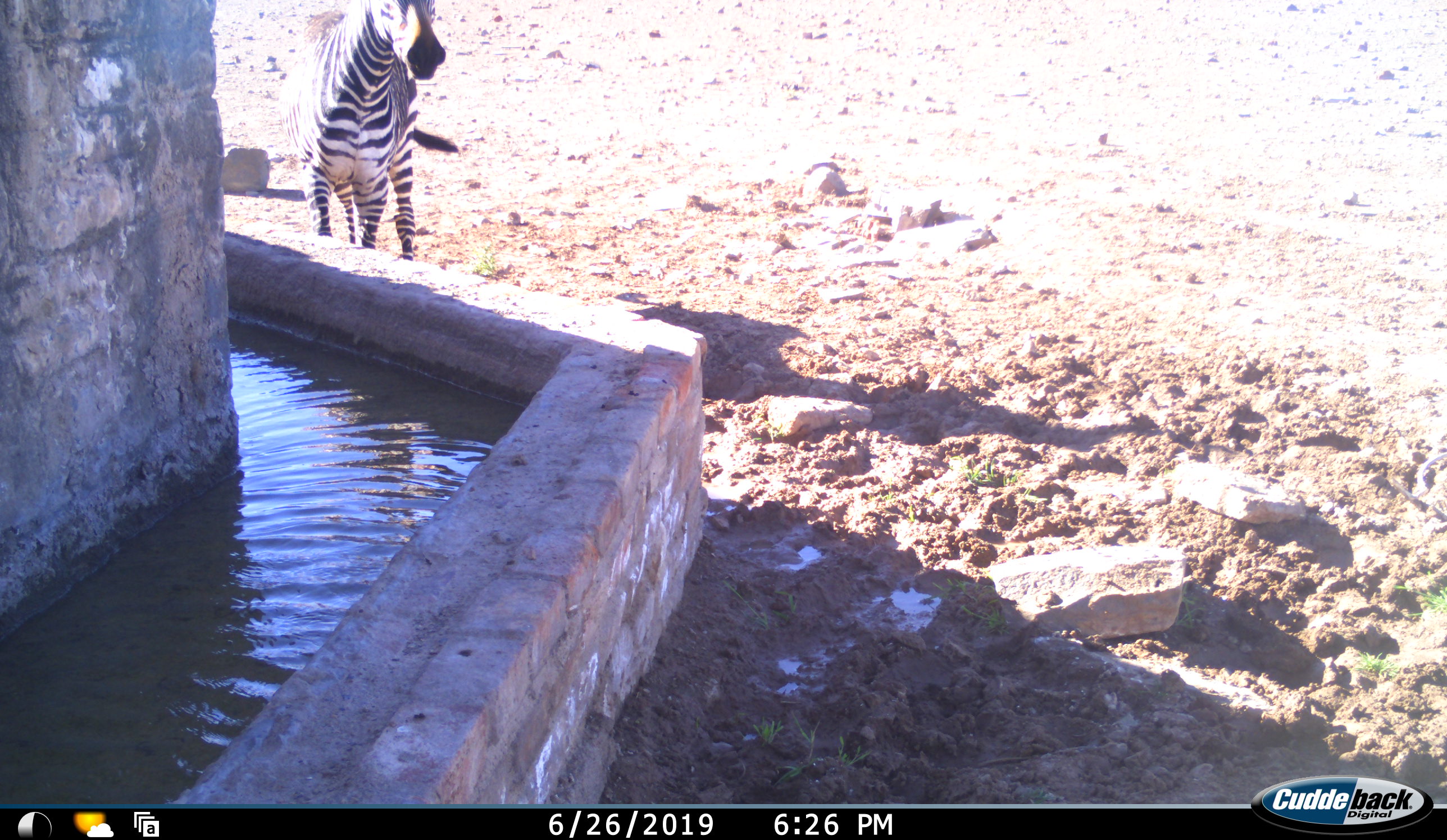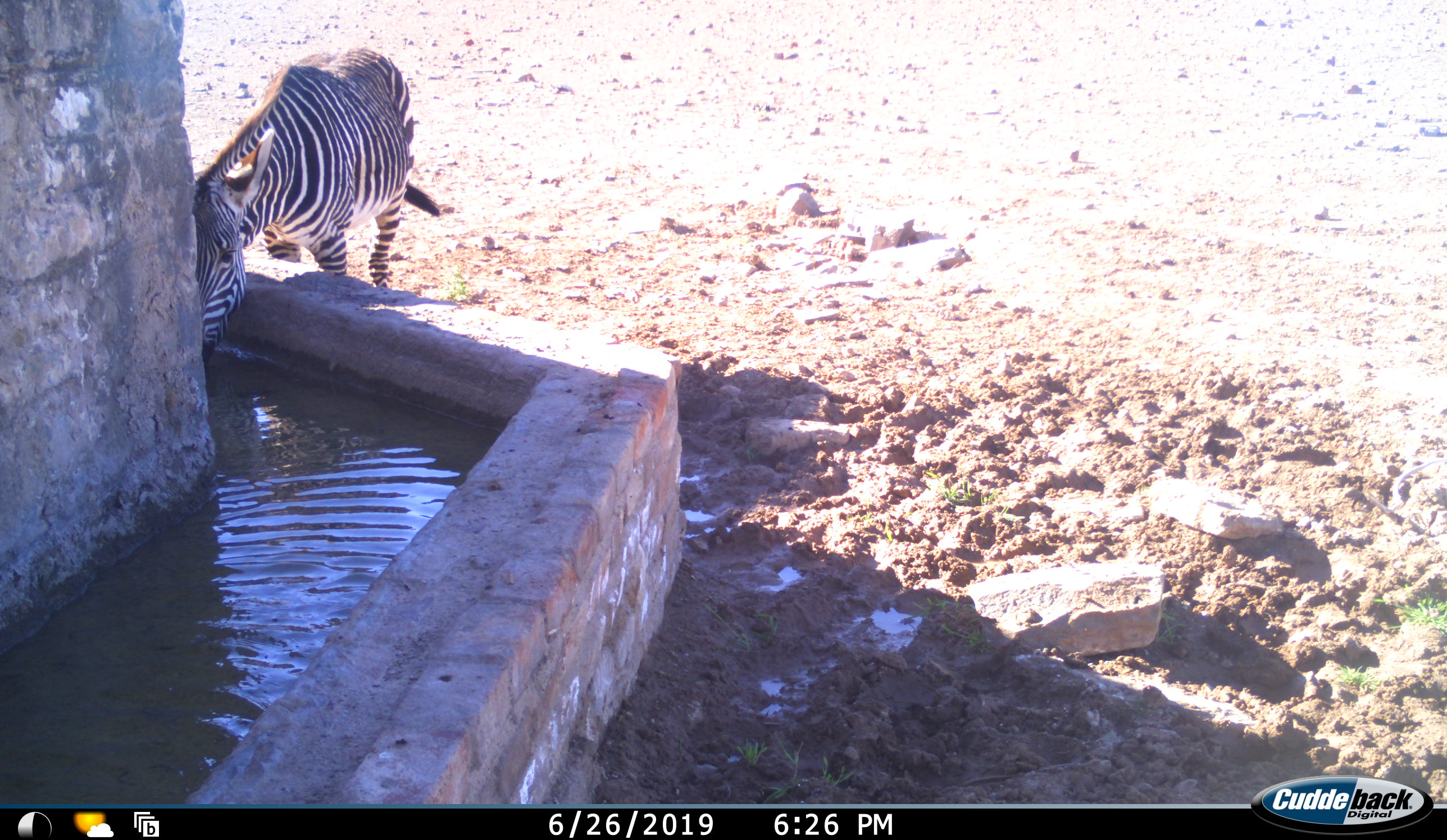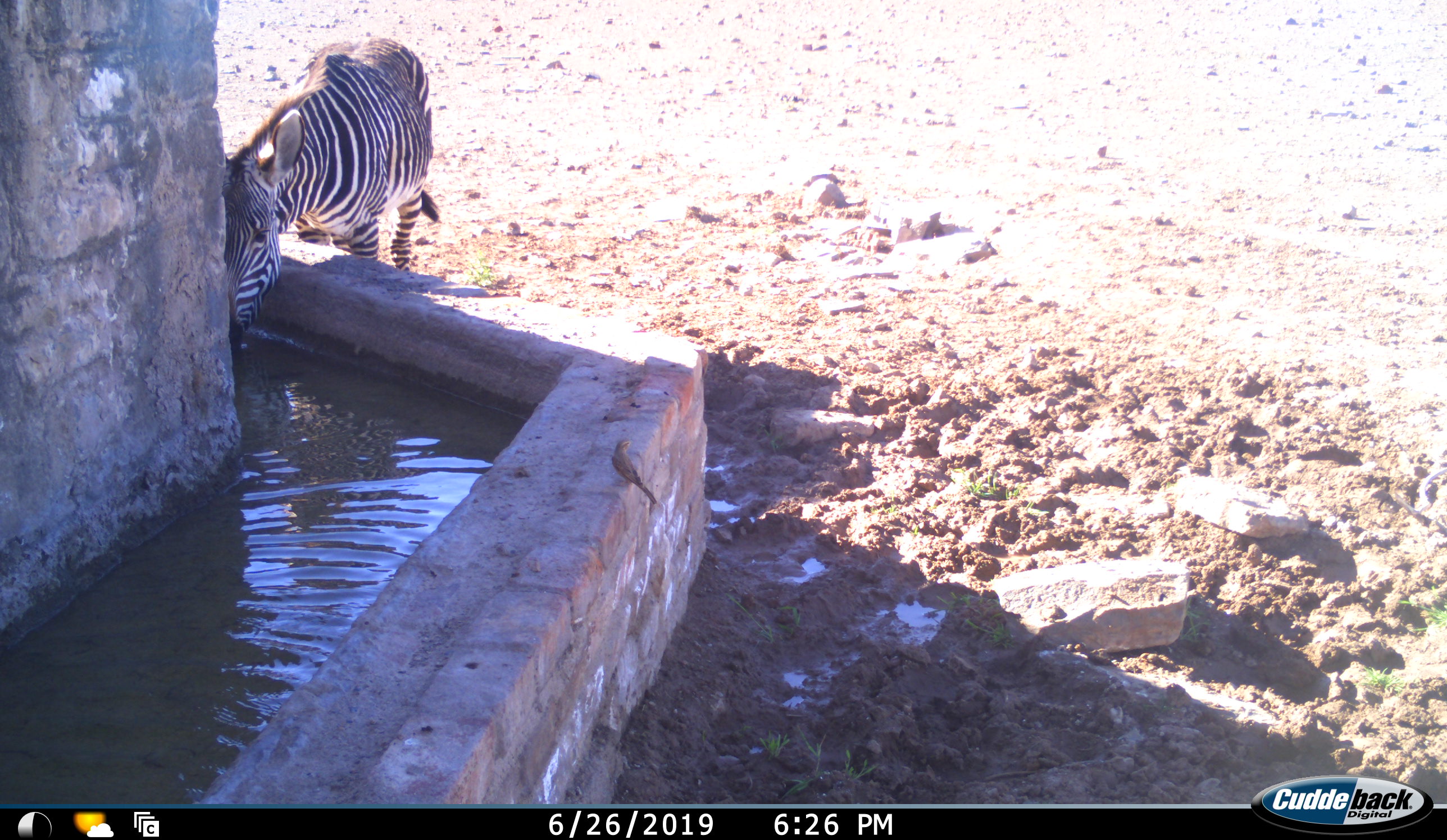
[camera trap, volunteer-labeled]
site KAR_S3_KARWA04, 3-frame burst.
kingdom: Animalia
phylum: Chordata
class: Mammalia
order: Perissodactyla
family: Equidae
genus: Equus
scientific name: Equus zebra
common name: mountain zebra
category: zebramountain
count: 1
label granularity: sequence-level